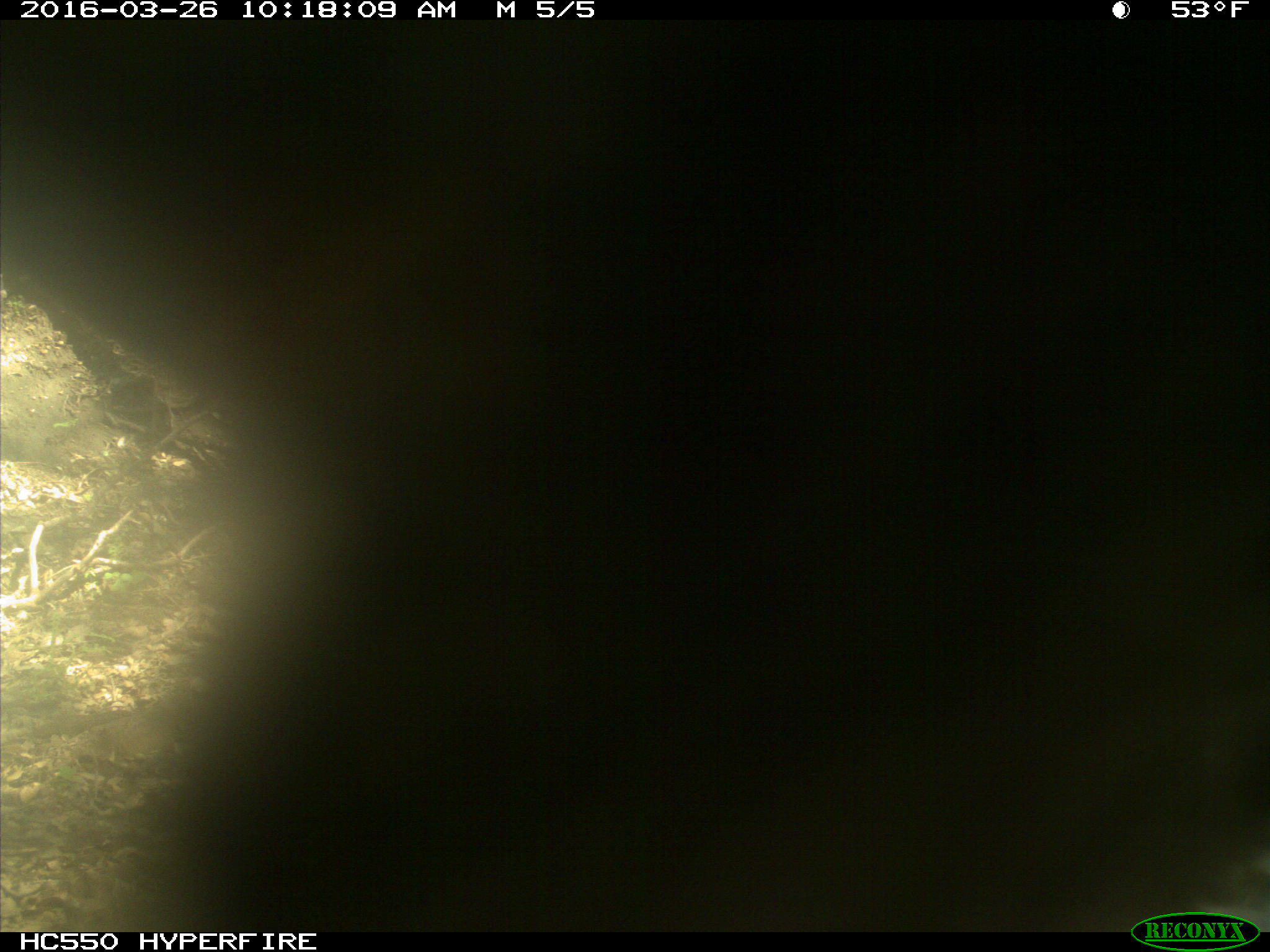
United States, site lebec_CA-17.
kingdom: Animalia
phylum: Chordata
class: Mammalia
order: Artiodactyla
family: Bovidae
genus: Bos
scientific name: Bos taurus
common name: domestic cow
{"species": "Bos taurus (domestic cow)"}